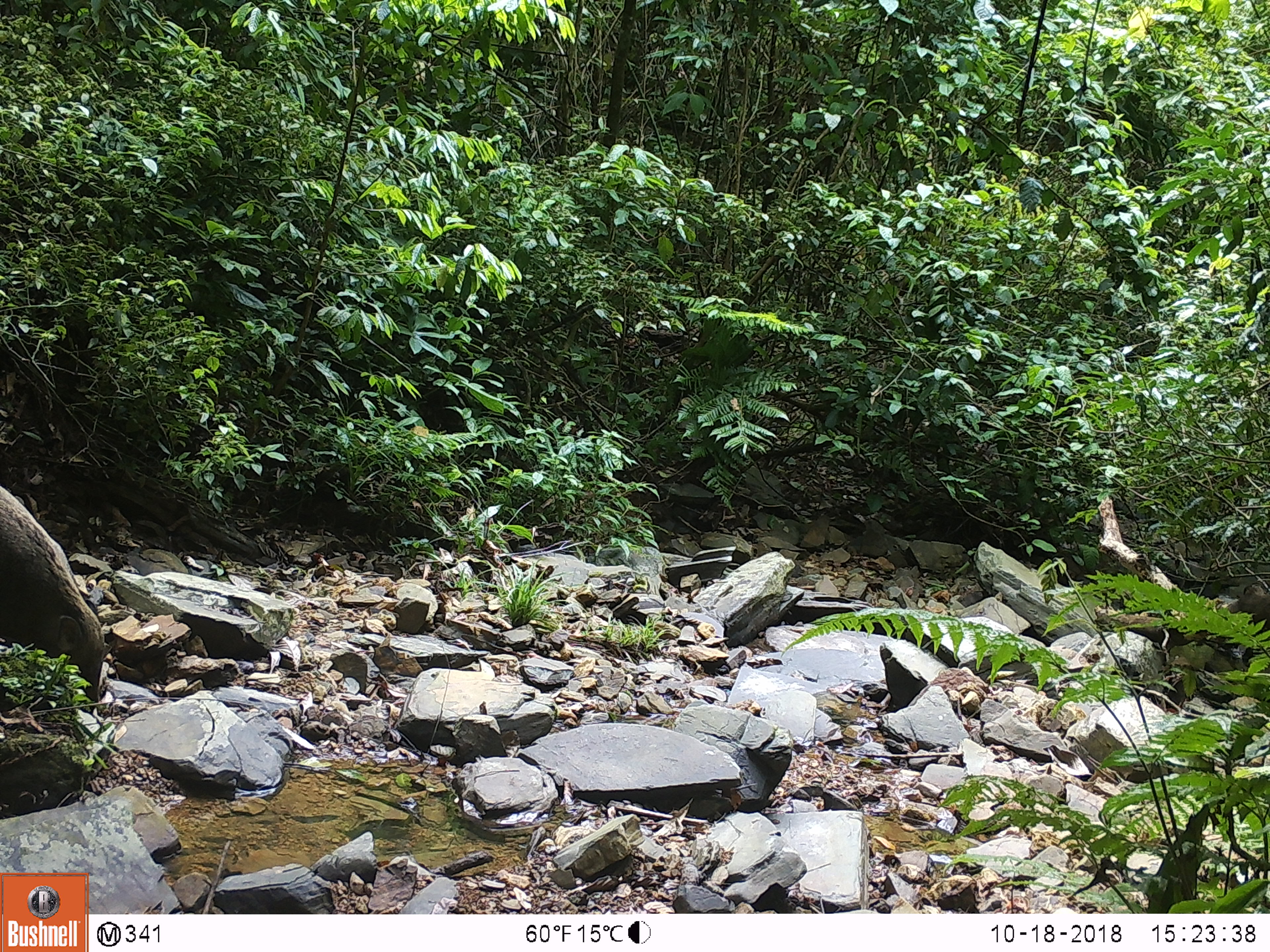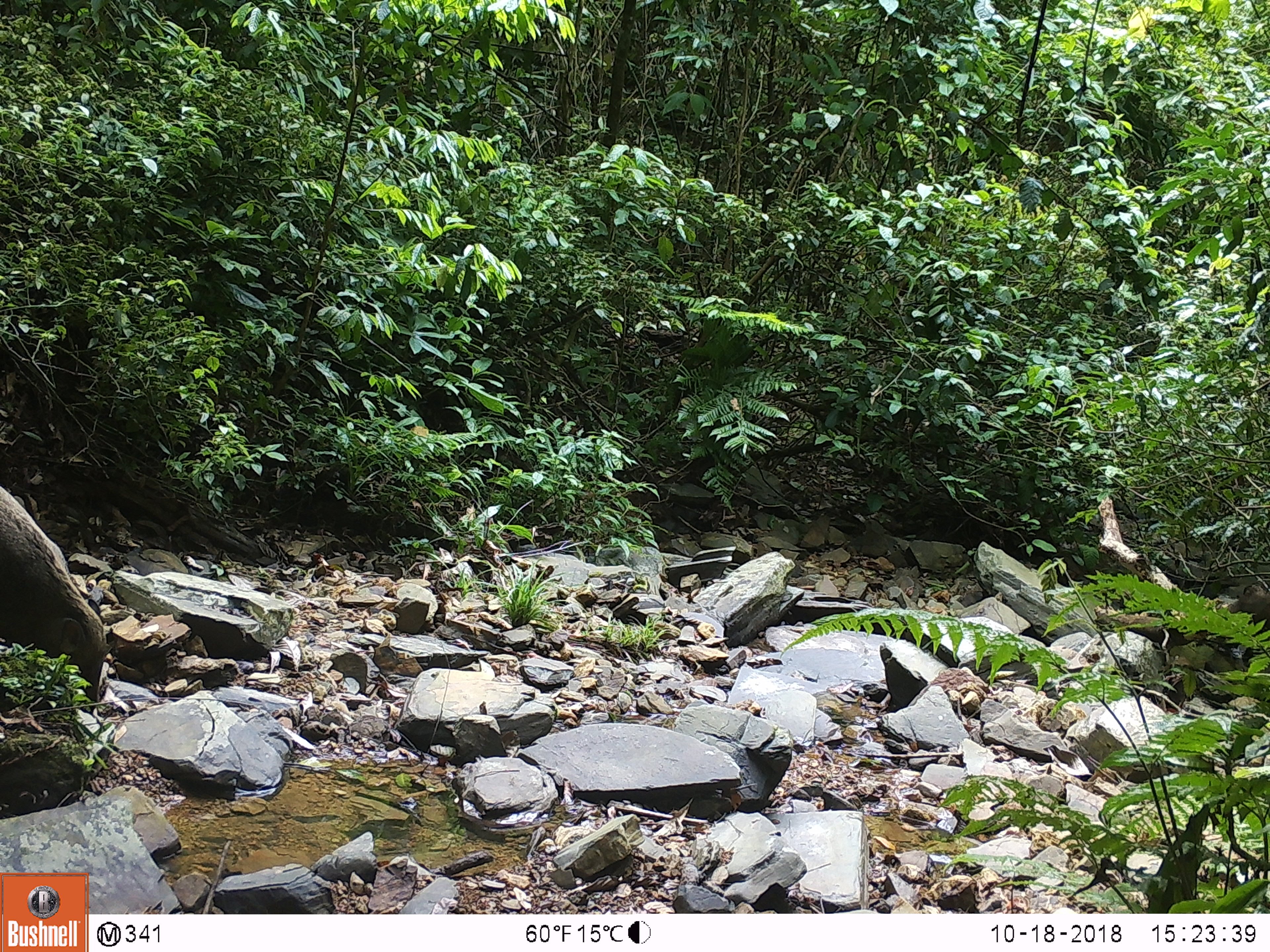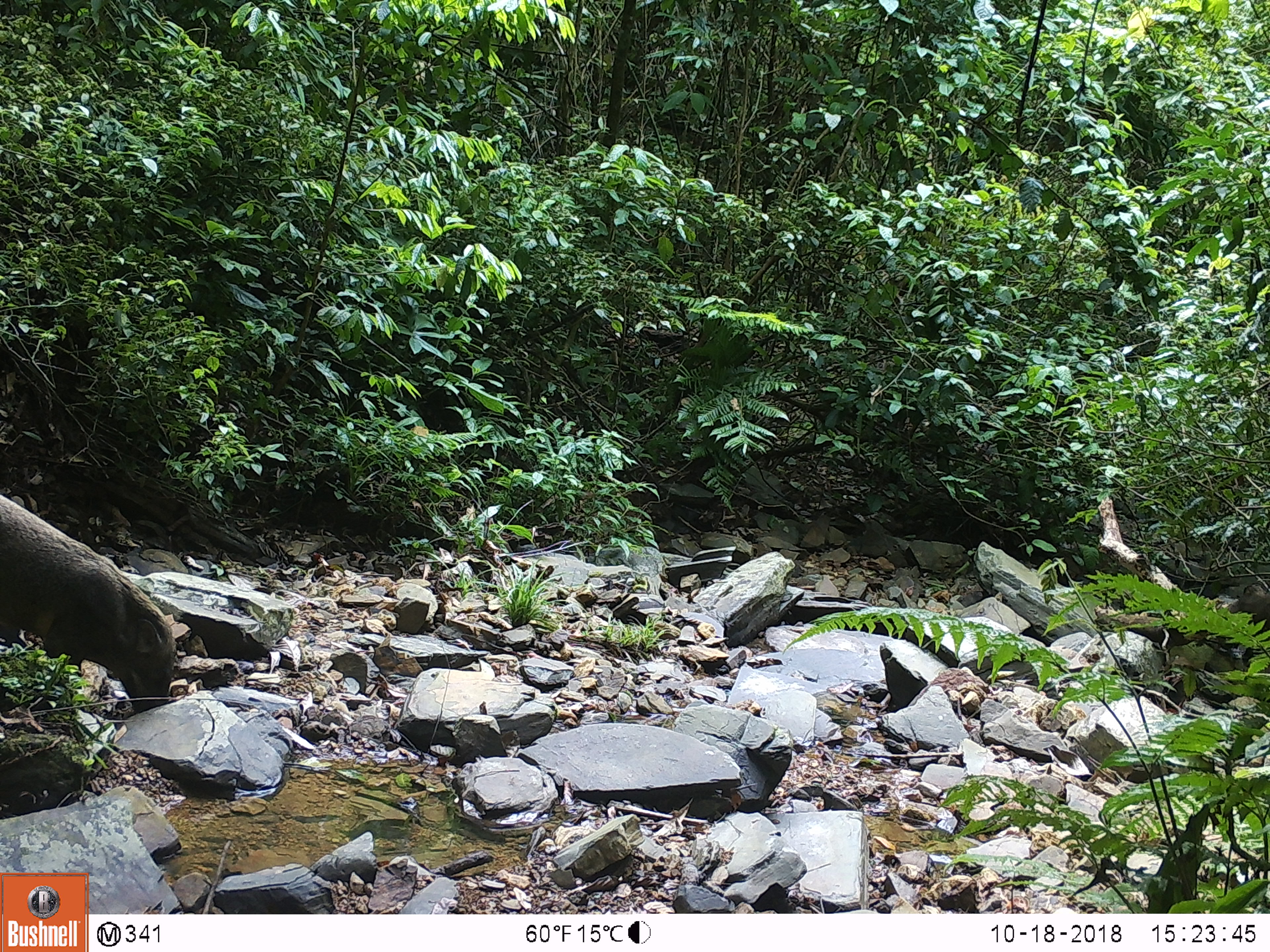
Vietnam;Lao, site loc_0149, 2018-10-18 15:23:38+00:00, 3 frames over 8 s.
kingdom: Animalia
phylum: Chordata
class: Mammalia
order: Artiodactyla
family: Suidae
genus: Sus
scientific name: Sus scrofa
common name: eurasian wild pig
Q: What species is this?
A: Eurasian wild pig (Sus scrofa).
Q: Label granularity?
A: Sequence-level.